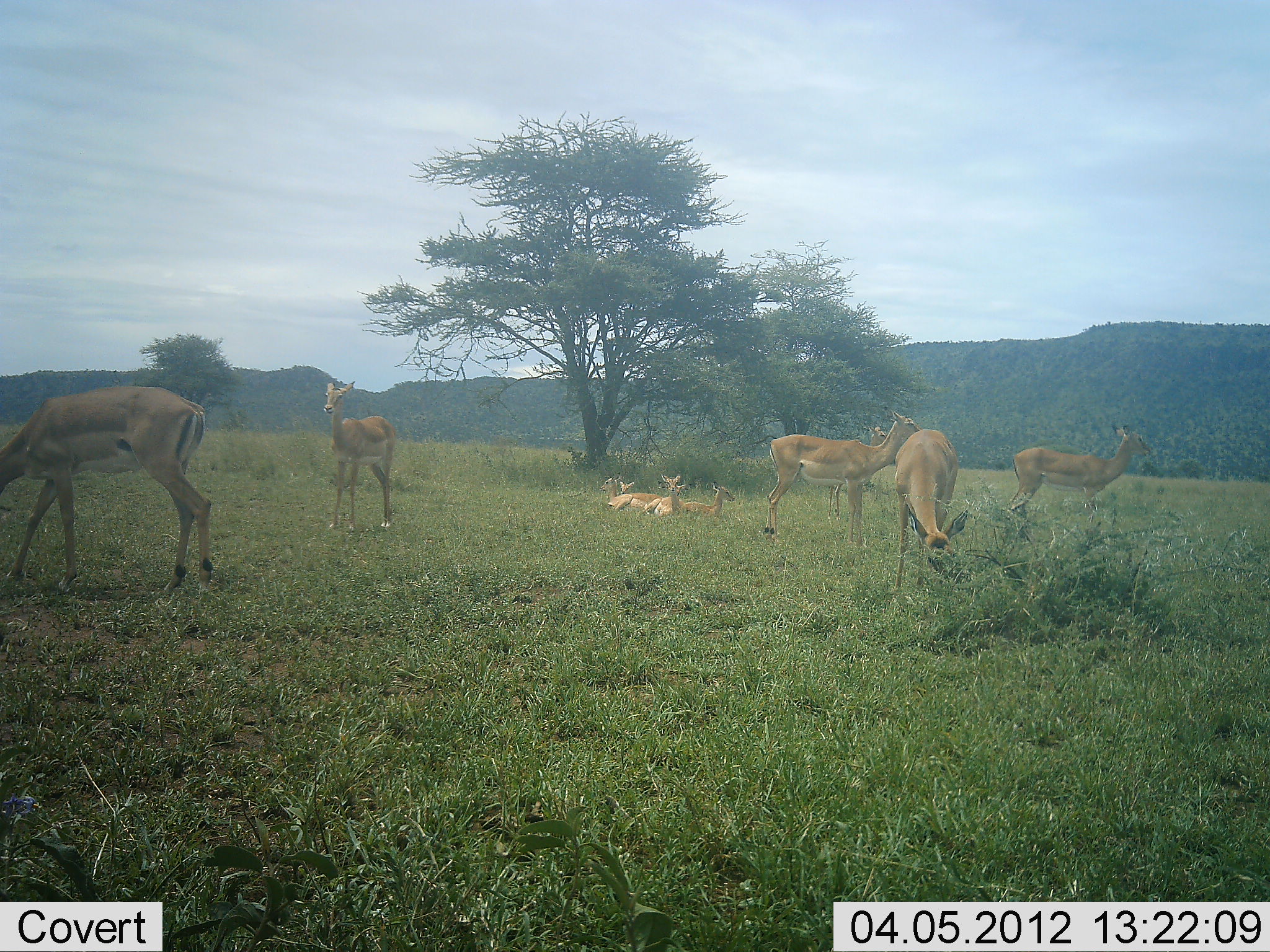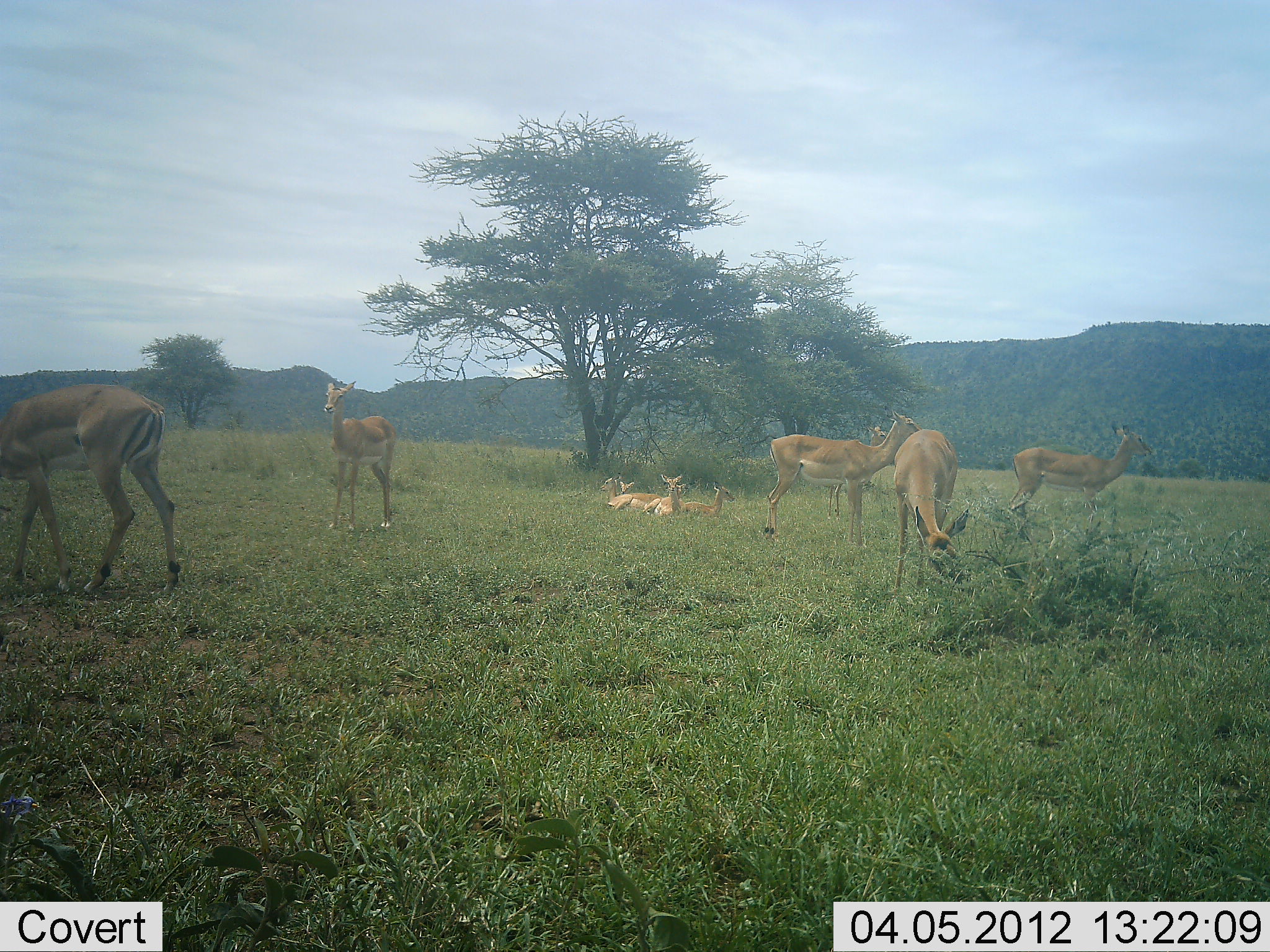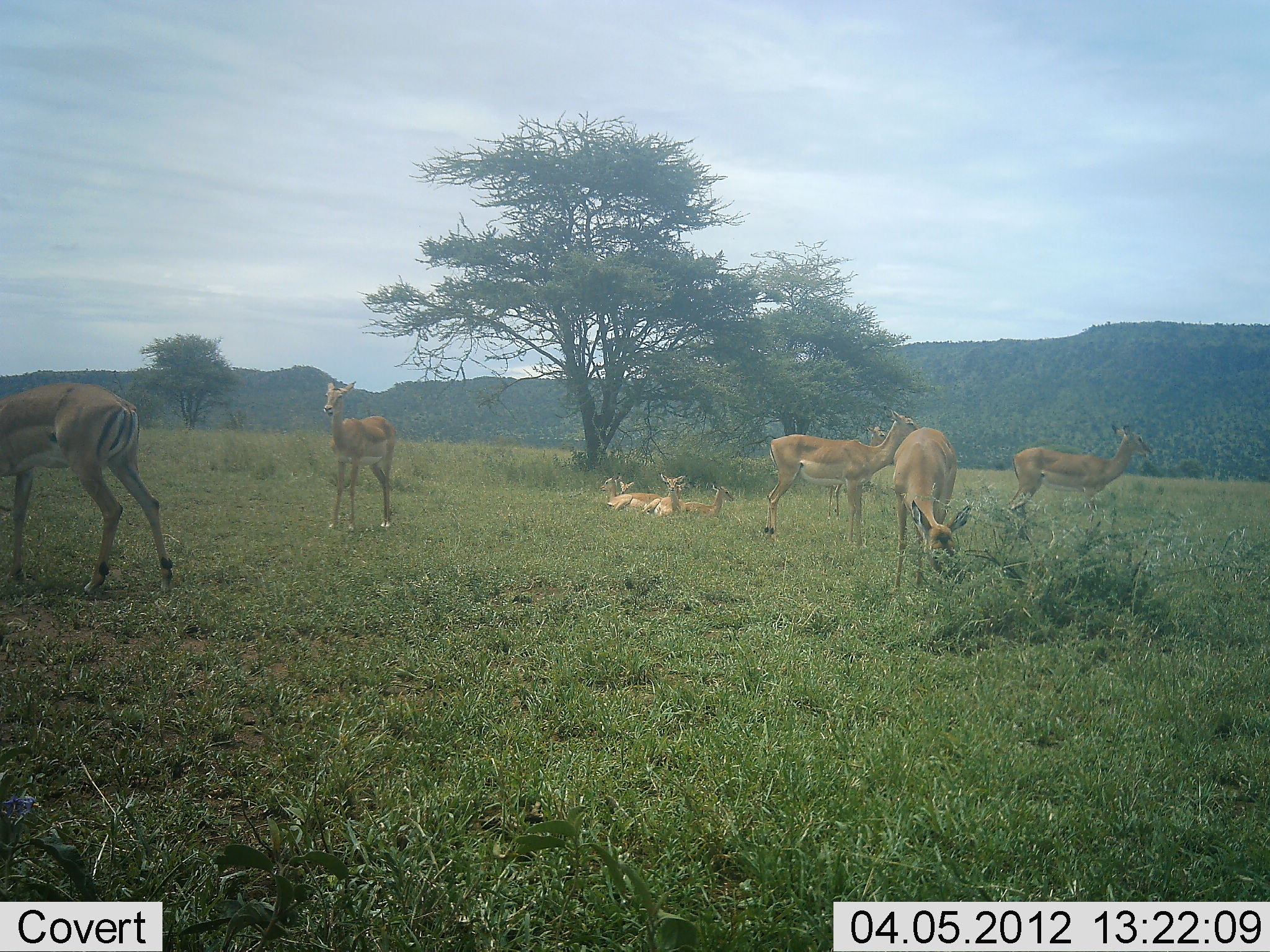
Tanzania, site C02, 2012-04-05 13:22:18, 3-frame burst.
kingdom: Animalia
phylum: Chordata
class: Mammalia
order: Artiodactyla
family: Bovidae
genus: Aepyceros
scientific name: Aepyceros melampus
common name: impala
Impala (Aepyceros melampus), count 9. Behavior (volunteer vote fractions): standing 78%, resting 96%, moving 22%, interacting 0%. Young present (vote fraction): 22%. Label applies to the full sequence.